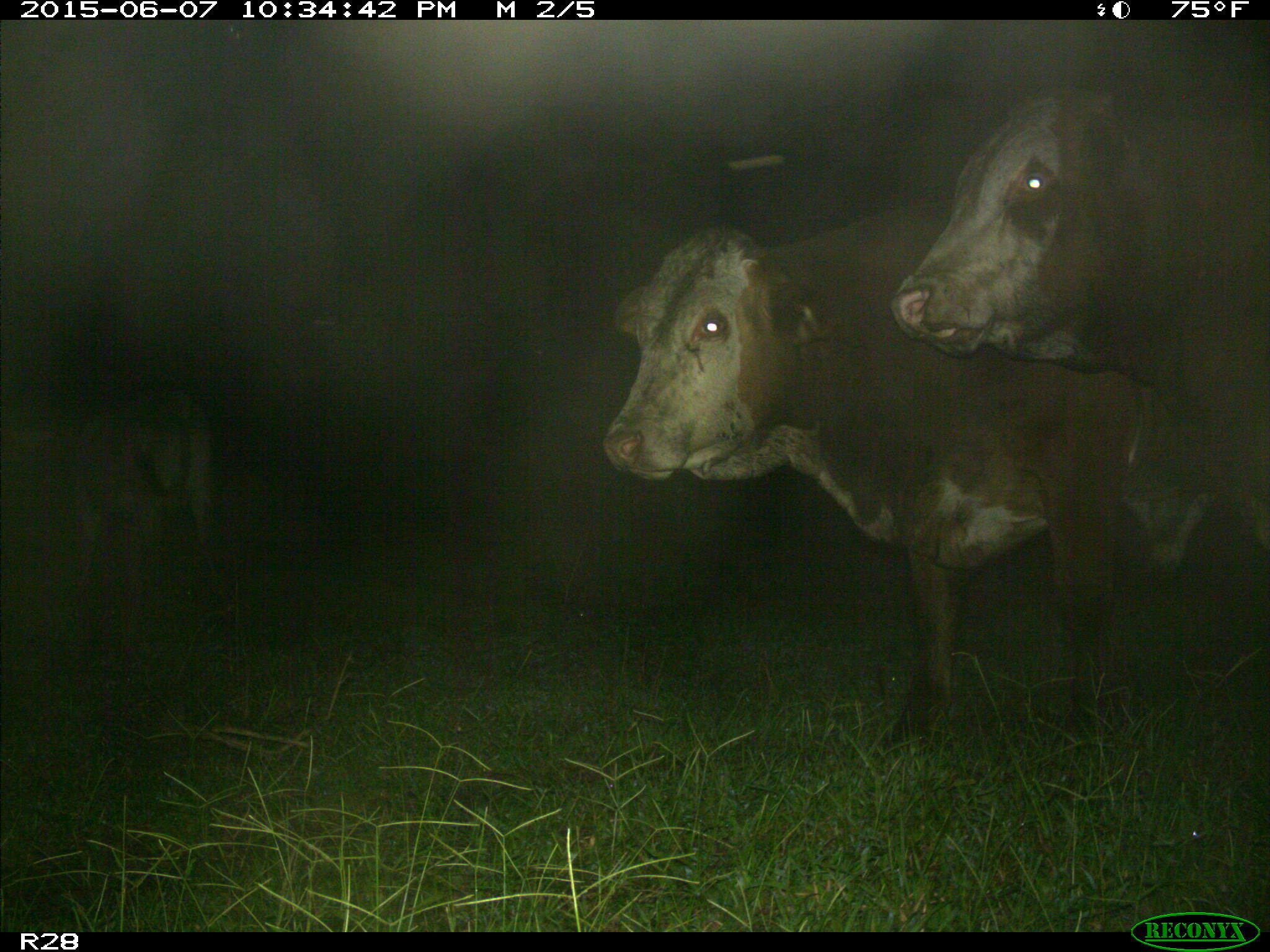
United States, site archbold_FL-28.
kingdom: Animalia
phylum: Chordata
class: Mammalia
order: Artiodactyla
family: Bovidae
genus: Bos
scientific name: Bos taurus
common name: domestic cow